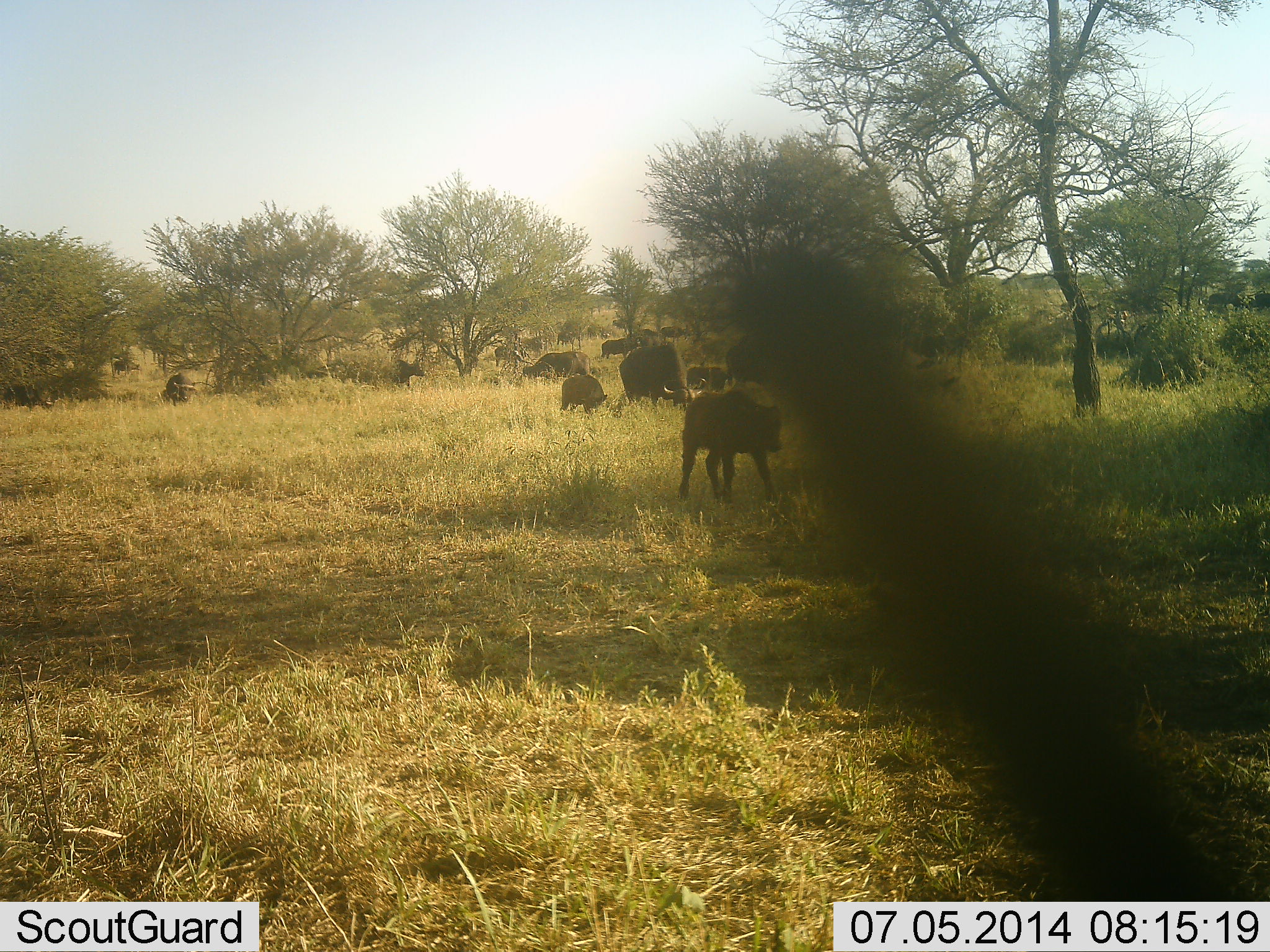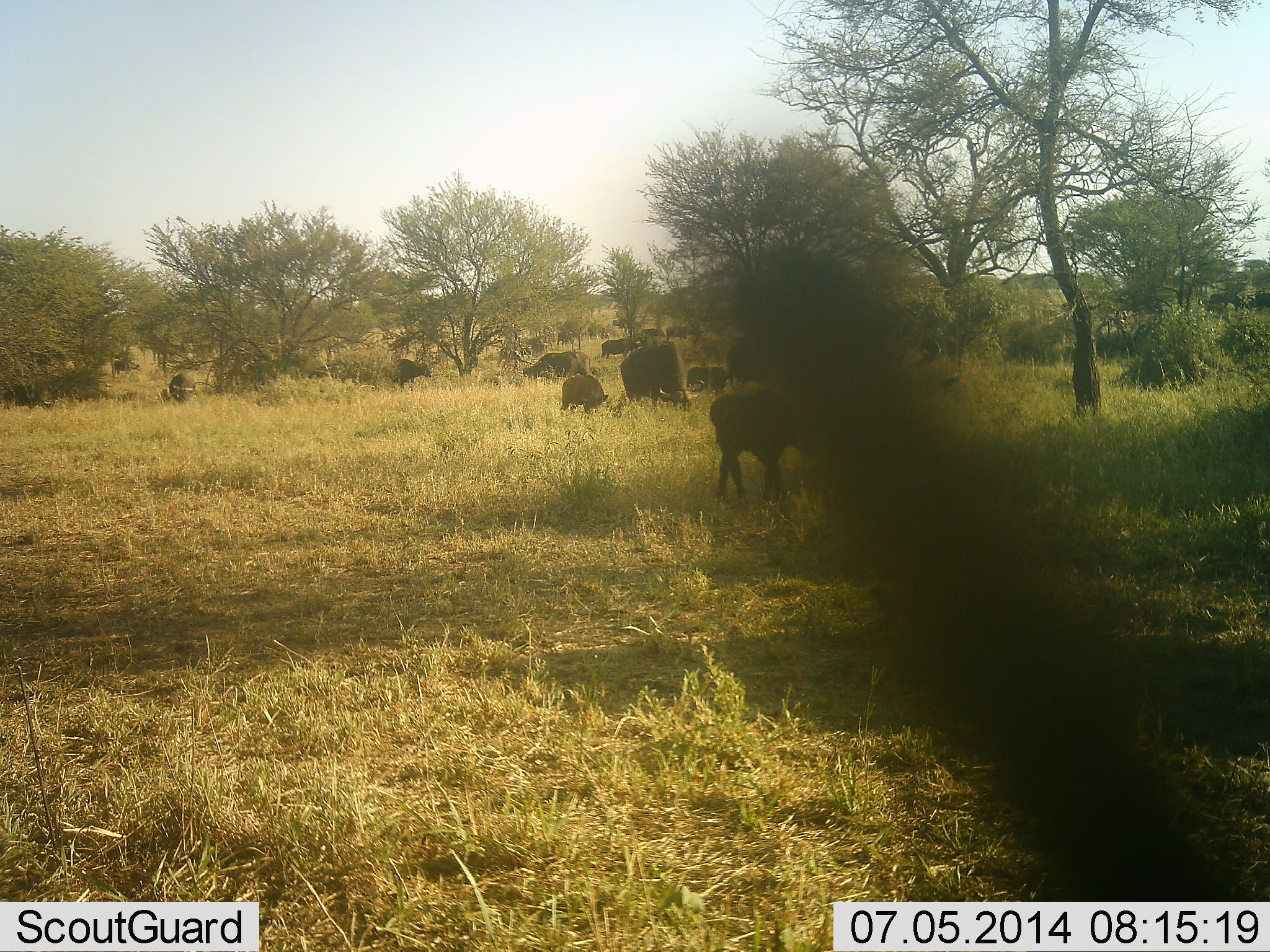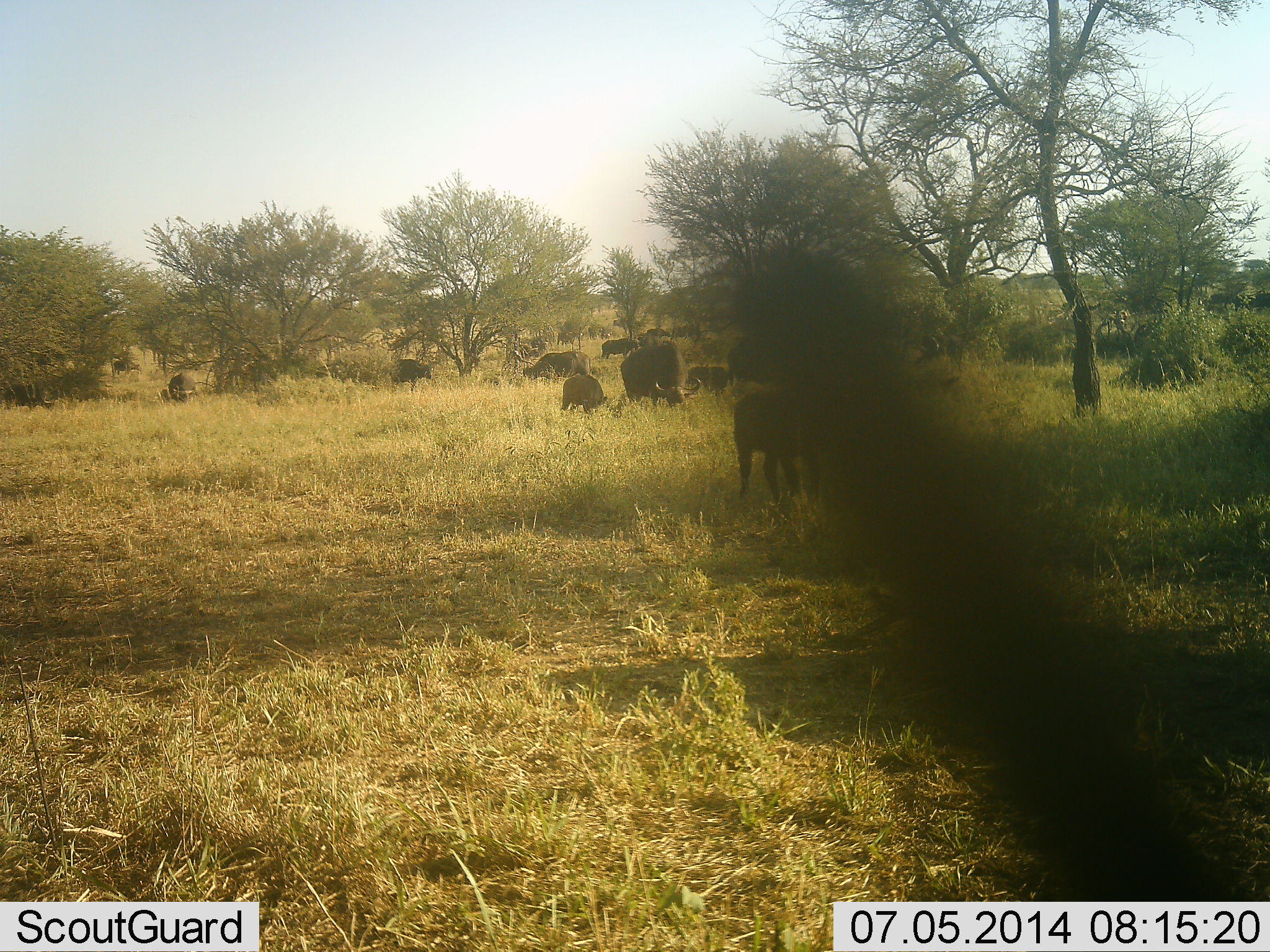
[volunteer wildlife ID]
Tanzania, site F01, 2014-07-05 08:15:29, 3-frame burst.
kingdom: Animalia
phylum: Chordata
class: Mammalia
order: Artiodactyla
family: Bovidae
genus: Syncerus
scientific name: Syncerus caffer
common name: cape buffalo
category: buffalo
Buffalo (cape buffalo) (Syncerus caffer), count 11-50. Behavior (volunteer vote fractions): standing 50%, resting 0%, moving 50%, interacting 0%. Young present (vote fraction): 90%. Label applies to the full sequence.